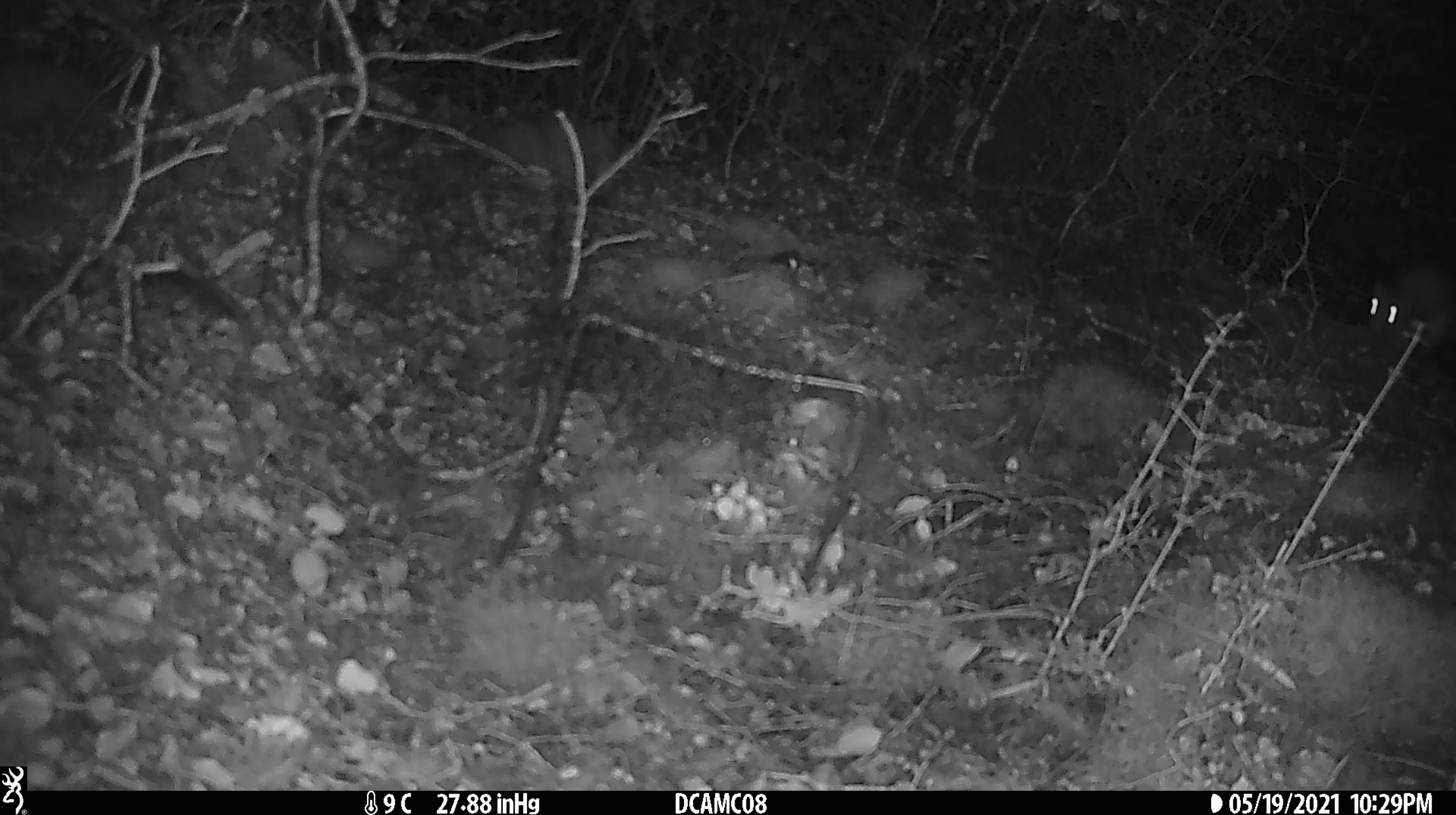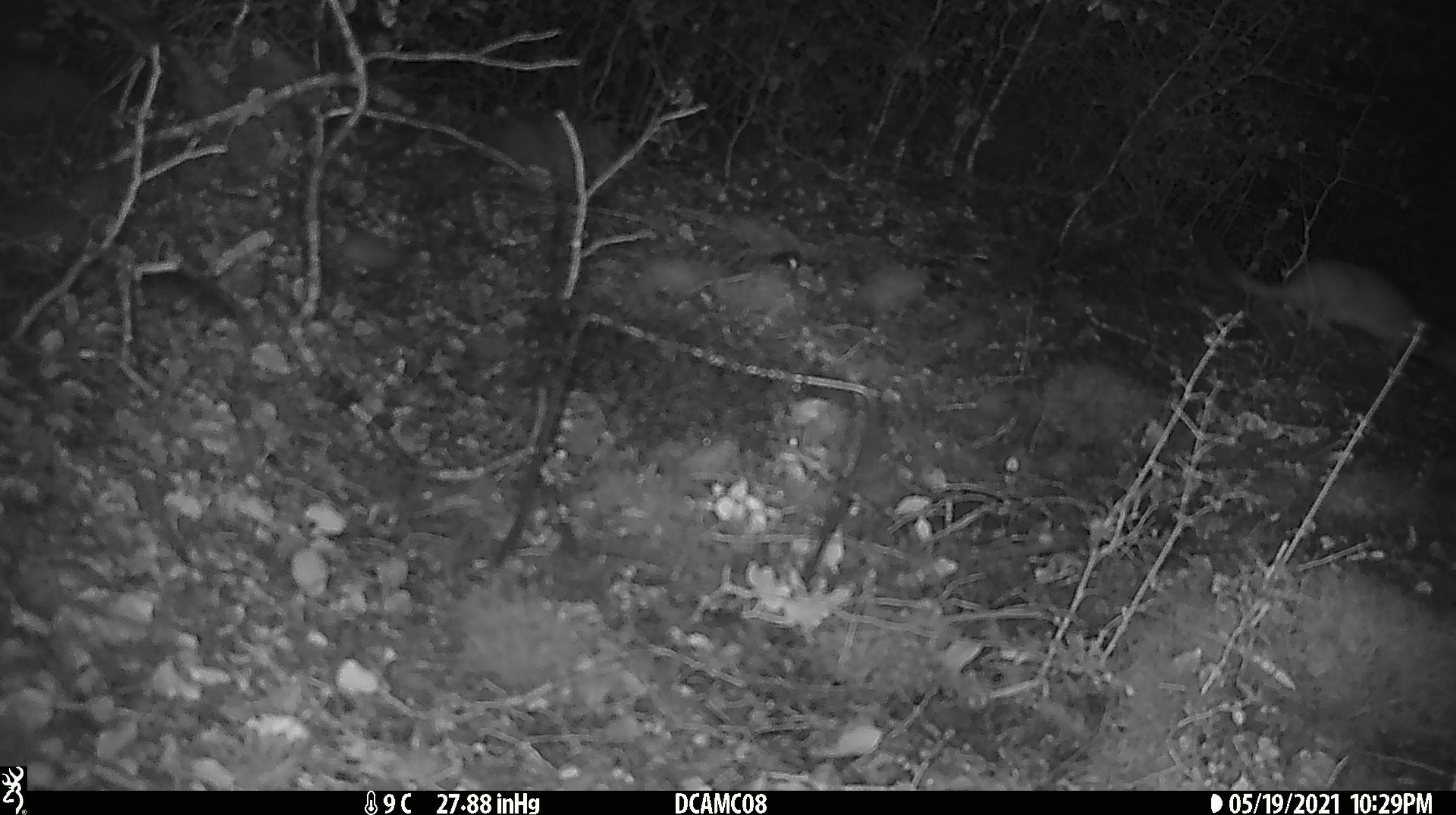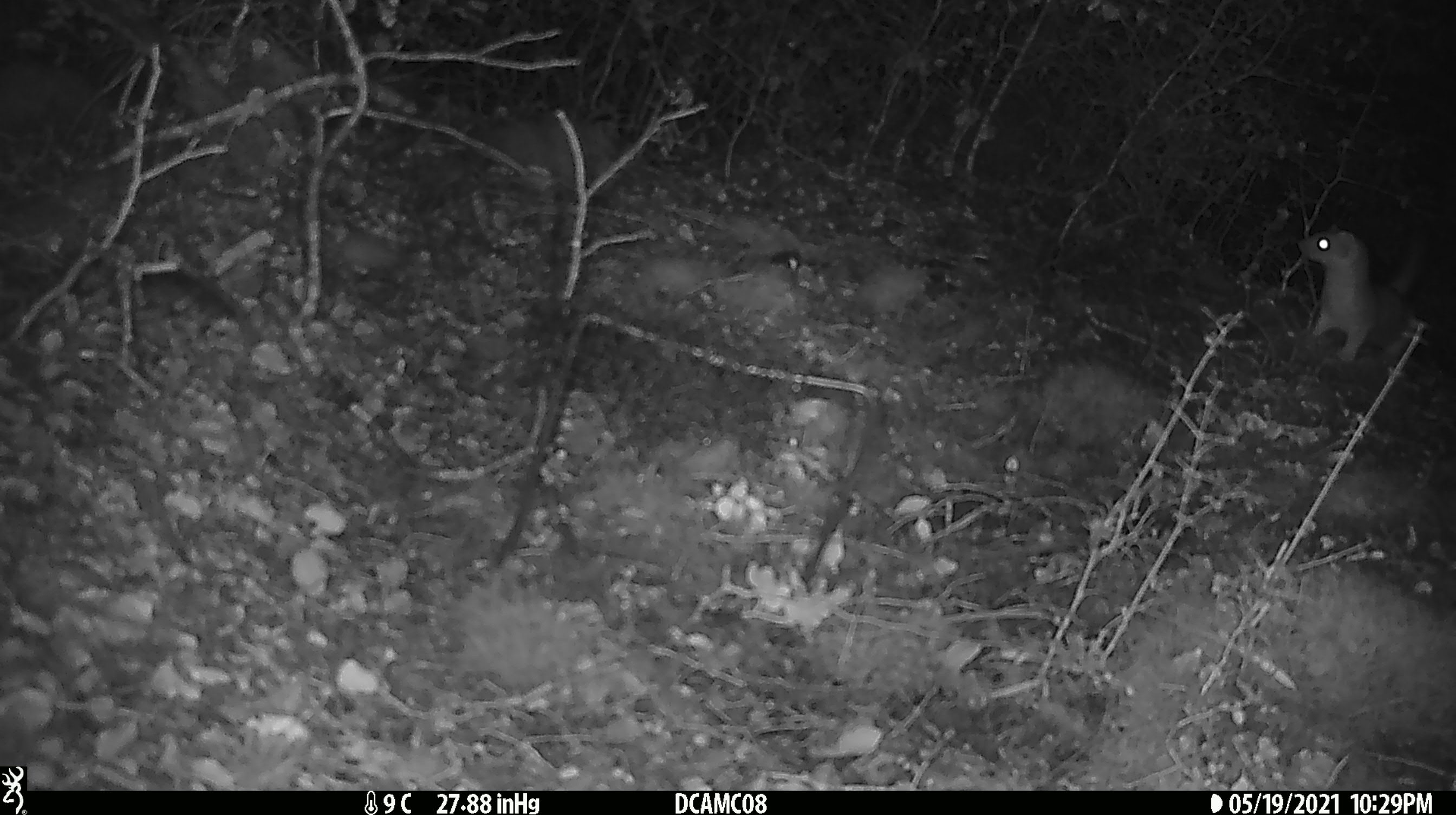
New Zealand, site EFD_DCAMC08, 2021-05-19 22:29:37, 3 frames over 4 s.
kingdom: Animalia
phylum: Chordata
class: Mammalia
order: Diprotodontia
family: Phalangeridae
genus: Trichosurus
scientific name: Trichosurus vulpecula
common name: common brushtail possum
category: possum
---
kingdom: Animalia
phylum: Chordata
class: Mammalia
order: Carnivora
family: Mustelidae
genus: Mustela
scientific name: Mustela erminea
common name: stoat